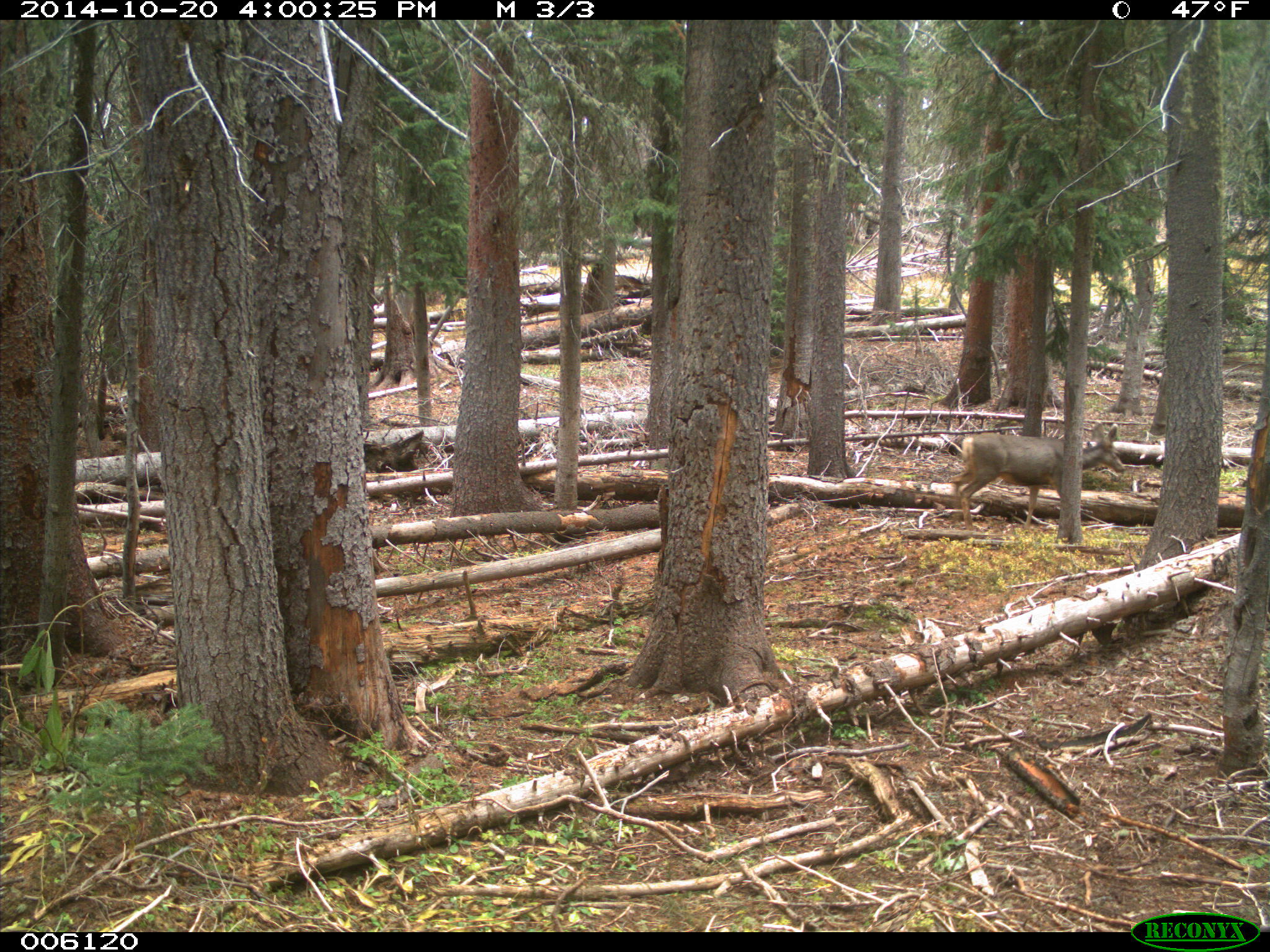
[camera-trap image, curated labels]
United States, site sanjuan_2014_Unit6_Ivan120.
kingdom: Animalia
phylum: Chordata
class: Mammalia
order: Artiodactyla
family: Cervidae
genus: Odocoileus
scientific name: Odocoileus hemionus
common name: mule deer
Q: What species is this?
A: Odocoileus hemionus (mule deer).